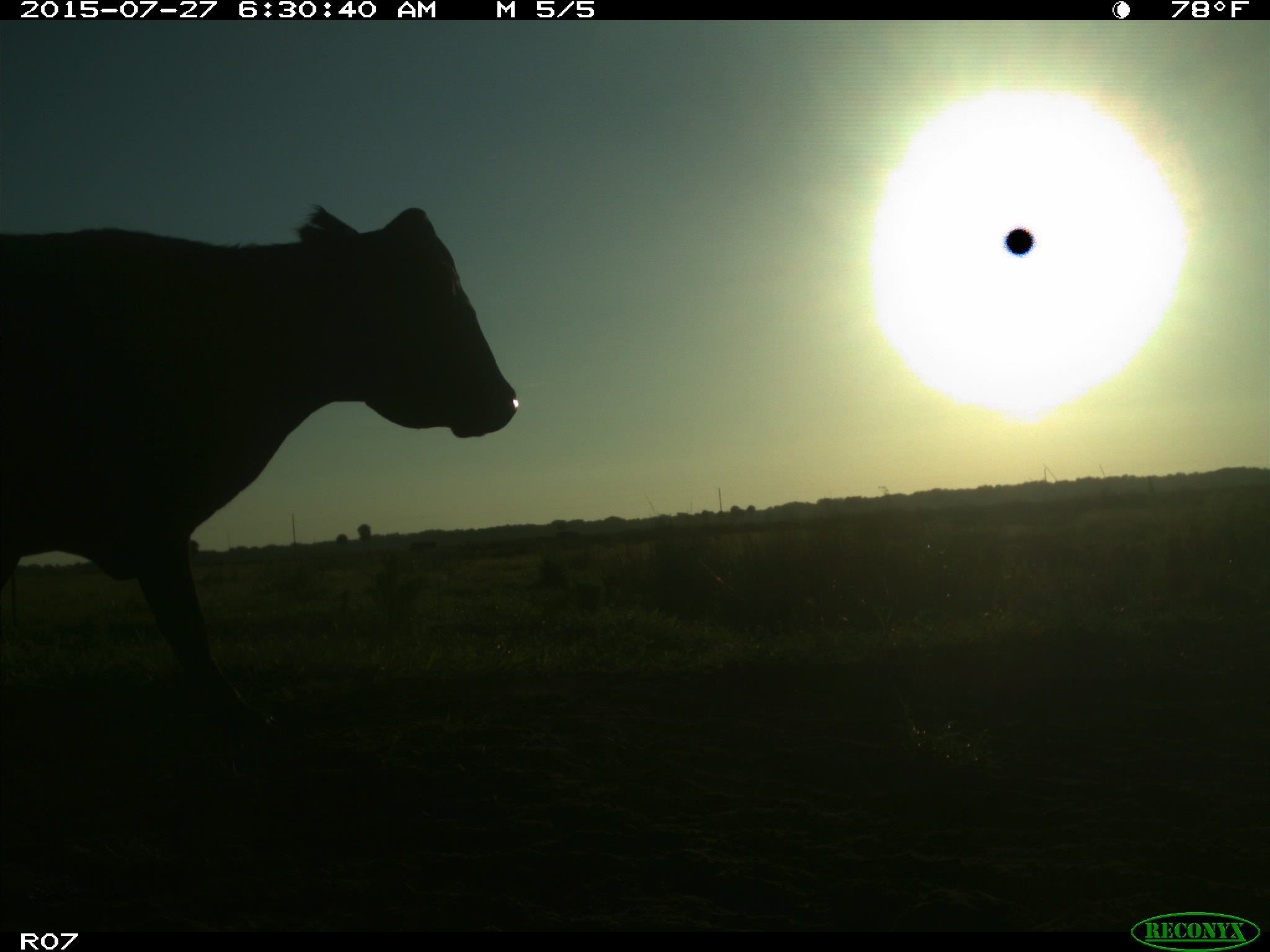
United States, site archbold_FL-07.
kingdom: Animalia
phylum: Chordata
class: Mammalia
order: Artiodactyla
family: Bovidae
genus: Bos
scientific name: Bos taurus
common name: domestic cow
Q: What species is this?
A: Bos taurus (domestic cow).